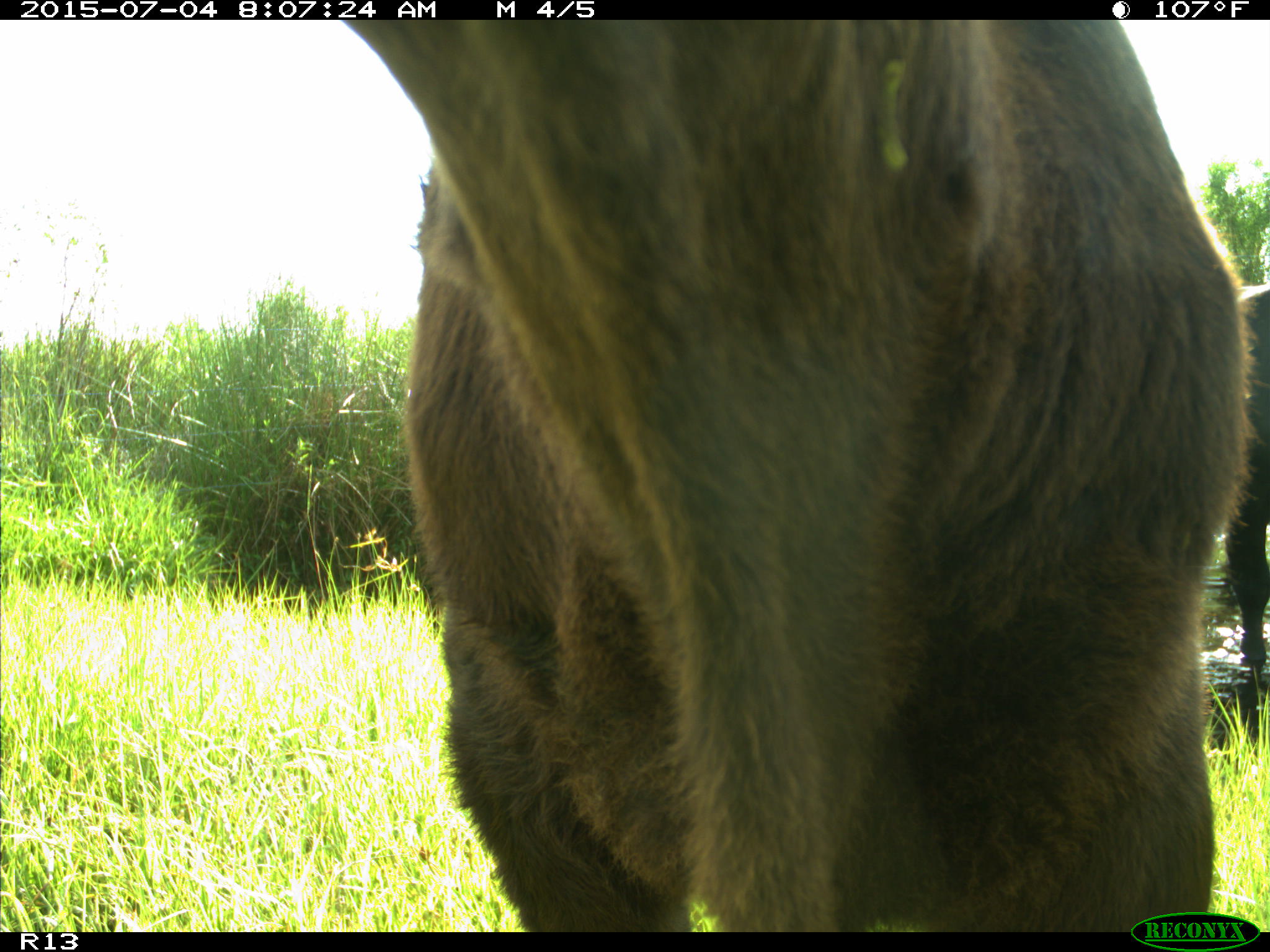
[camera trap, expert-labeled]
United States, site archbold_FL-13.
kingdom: Animalia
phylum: Chordata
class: Mammalia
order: Artiodactyla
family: Bovidae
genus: Bos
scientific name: Bos taurus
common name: domestic cow